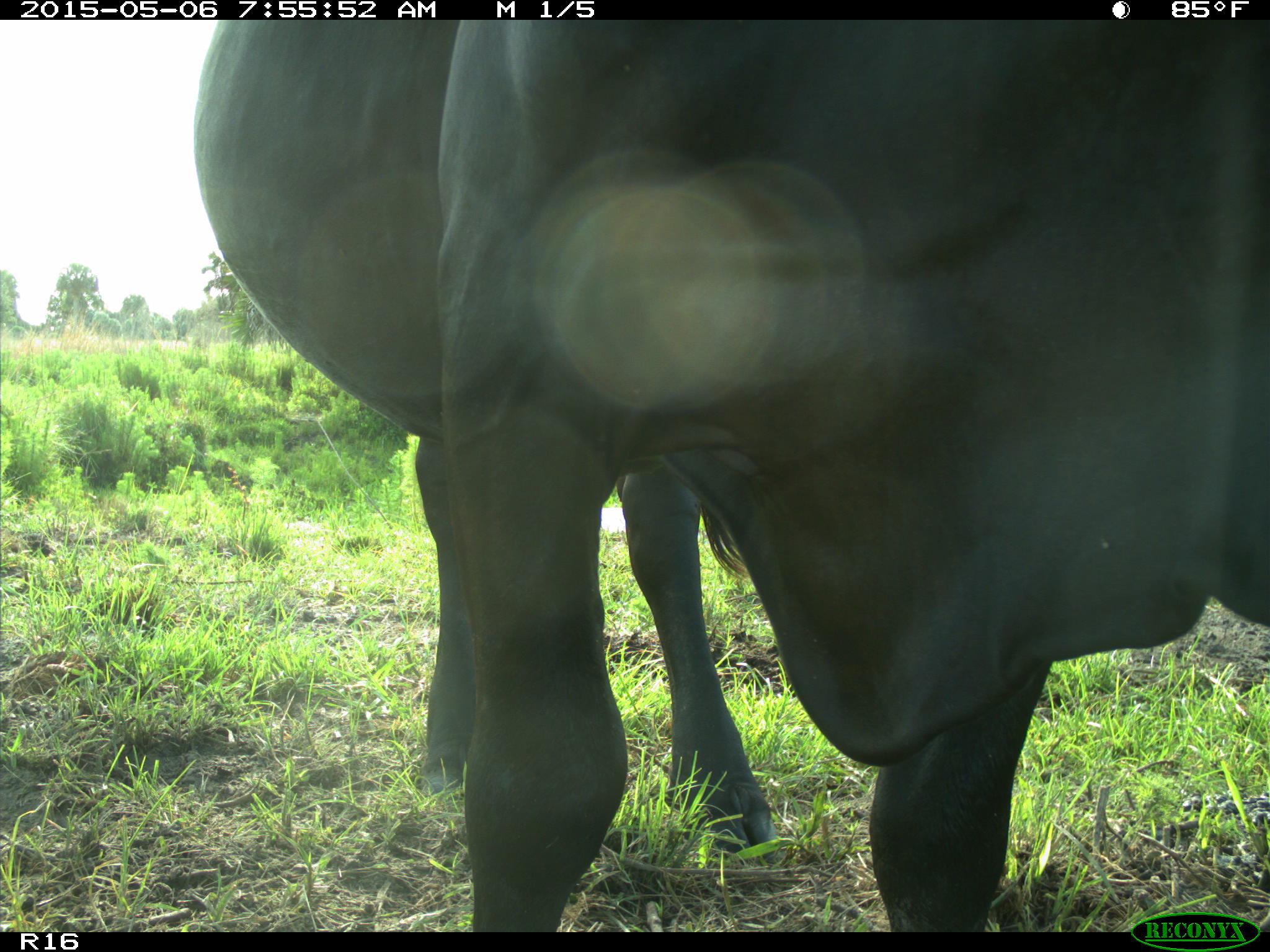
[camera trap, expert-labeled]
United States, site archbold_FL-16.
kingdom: Animalia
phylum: Chordata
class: Mammalia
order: Artiodactyla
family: Bovidae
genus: Bos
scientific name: Bos taurus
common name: domestic cow